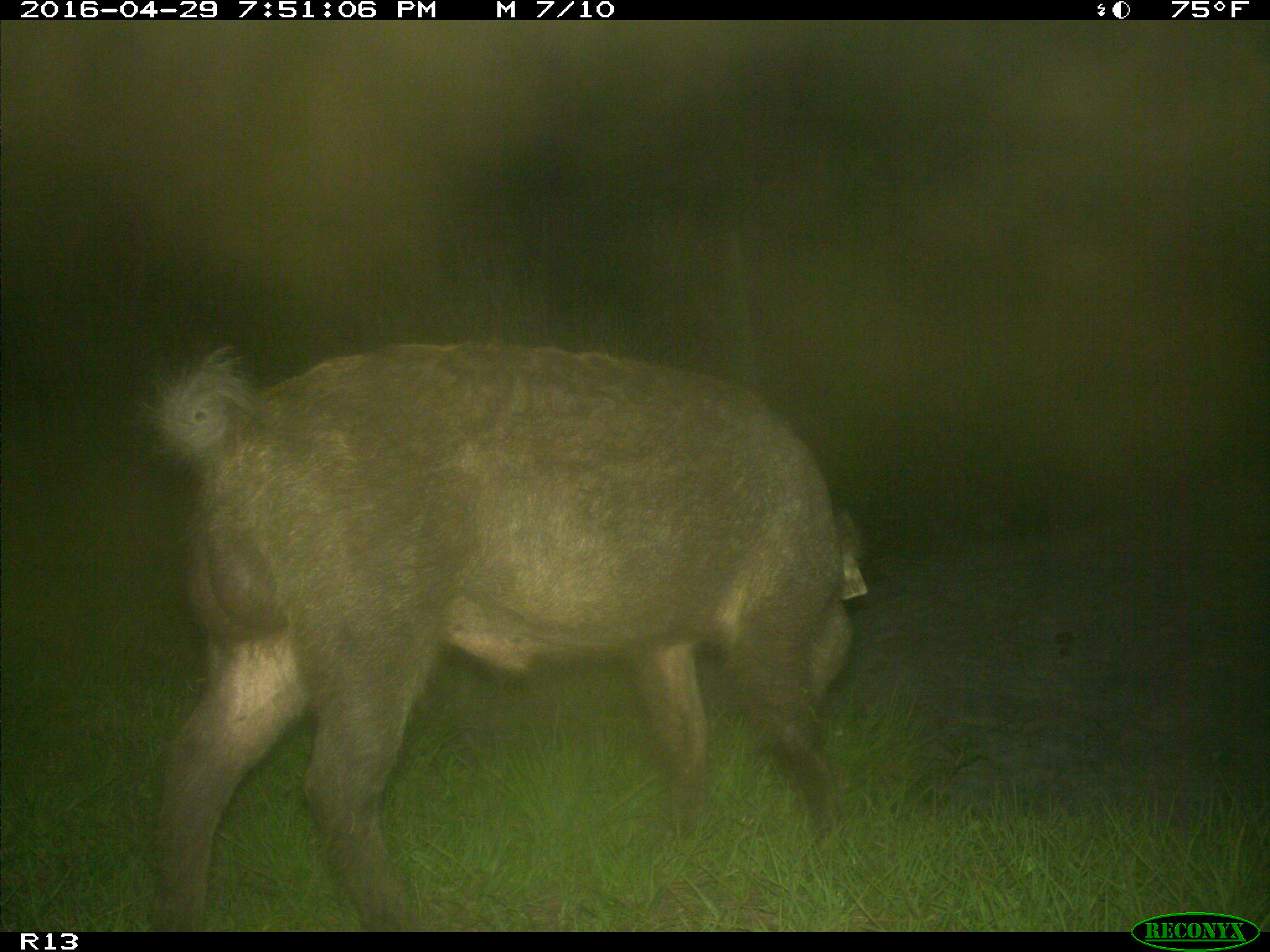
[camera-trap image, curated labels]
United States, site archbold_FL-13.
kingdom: Animalia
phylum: Chordata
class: Mammalia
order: Artiodactyla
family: Suidae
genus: Sus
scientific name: Sus scrofa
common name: wild boar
Sus scrofa (wild boar).